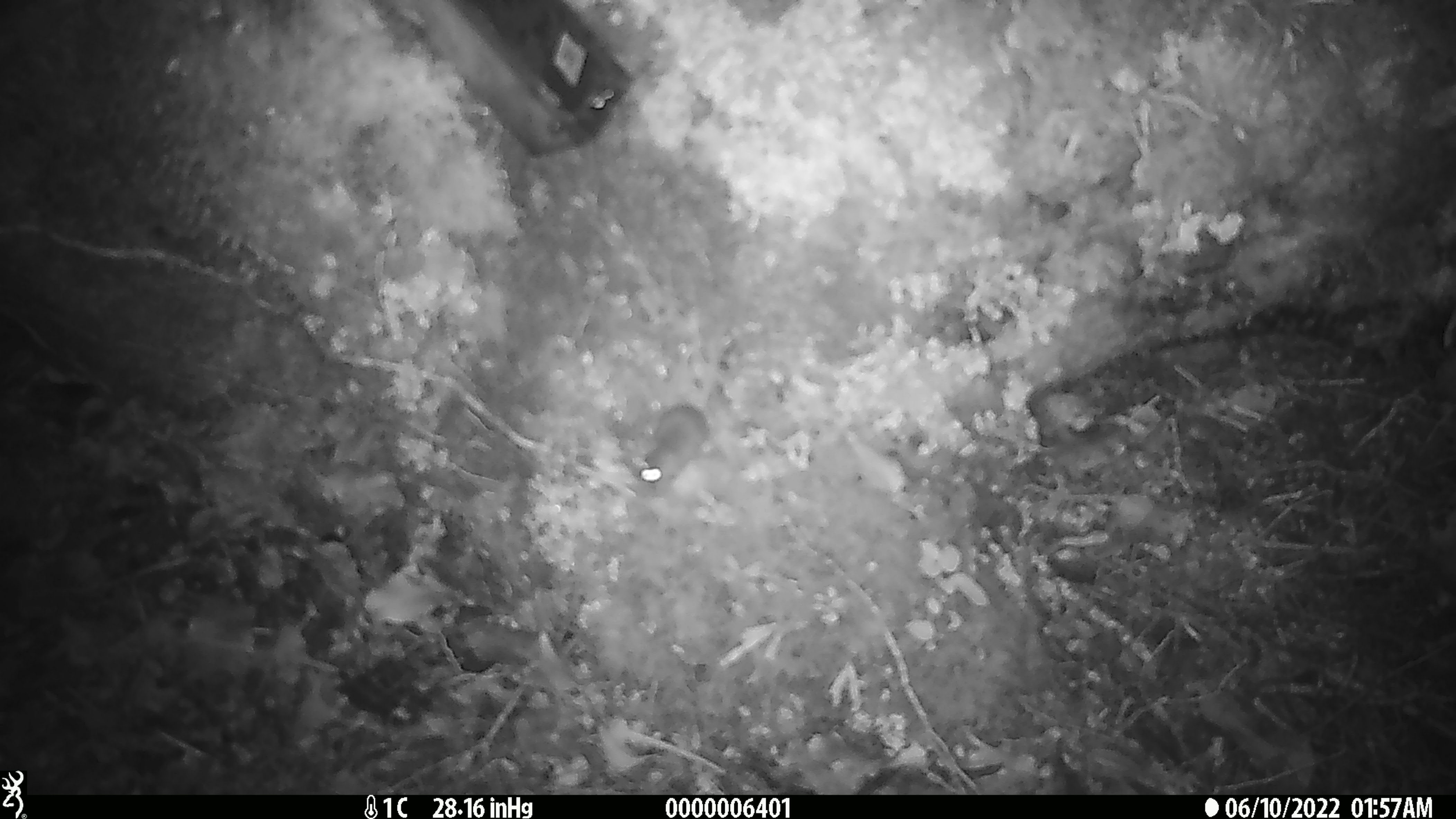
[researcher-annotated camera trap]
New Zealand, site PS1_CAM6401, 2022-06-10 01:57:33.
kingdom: Animalia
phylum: Chordata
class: Mammalia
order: Rodentia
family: Muridae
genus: Mus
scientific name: Mus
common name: mouse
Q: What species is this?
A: Mouse (Mus).